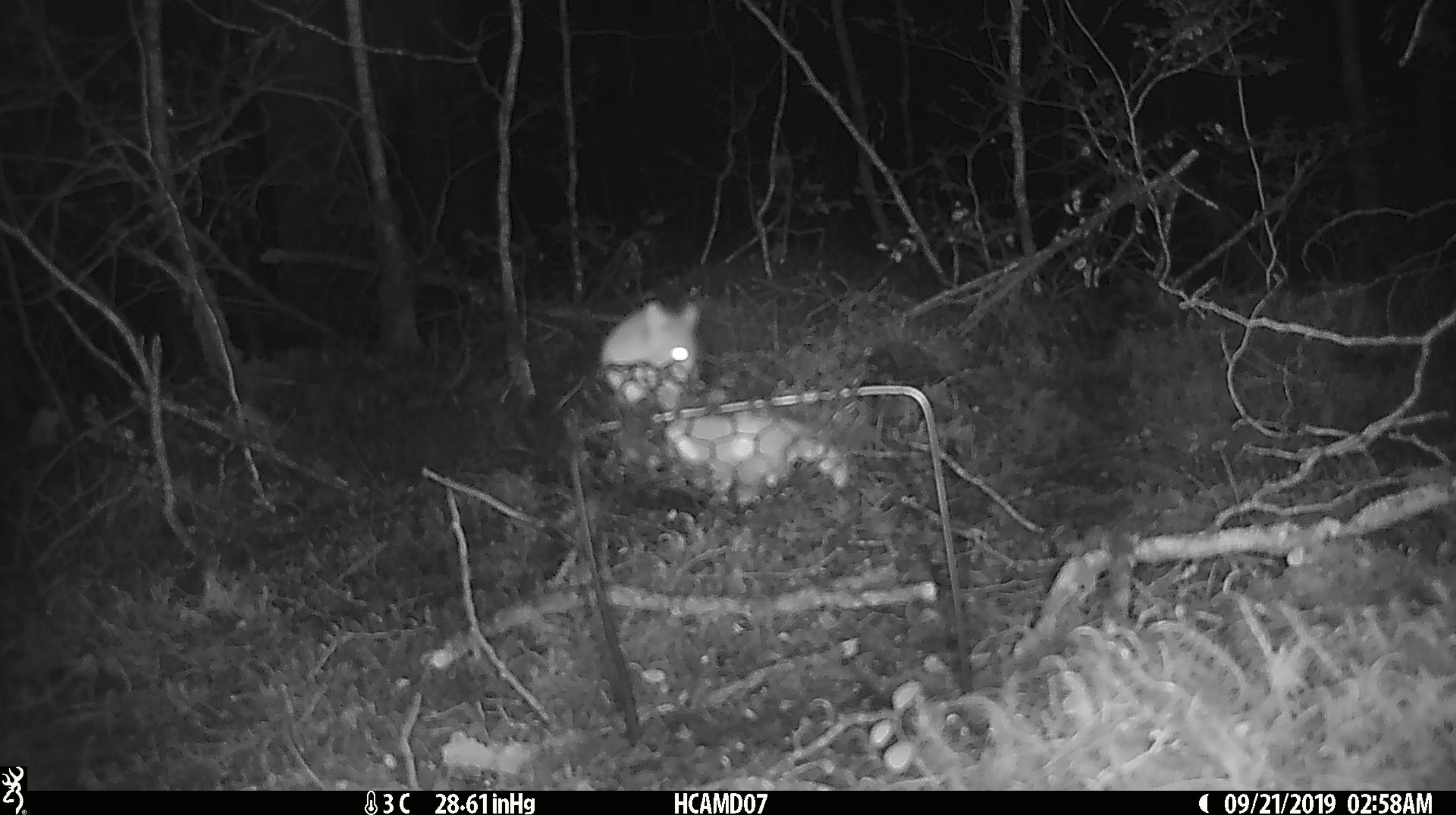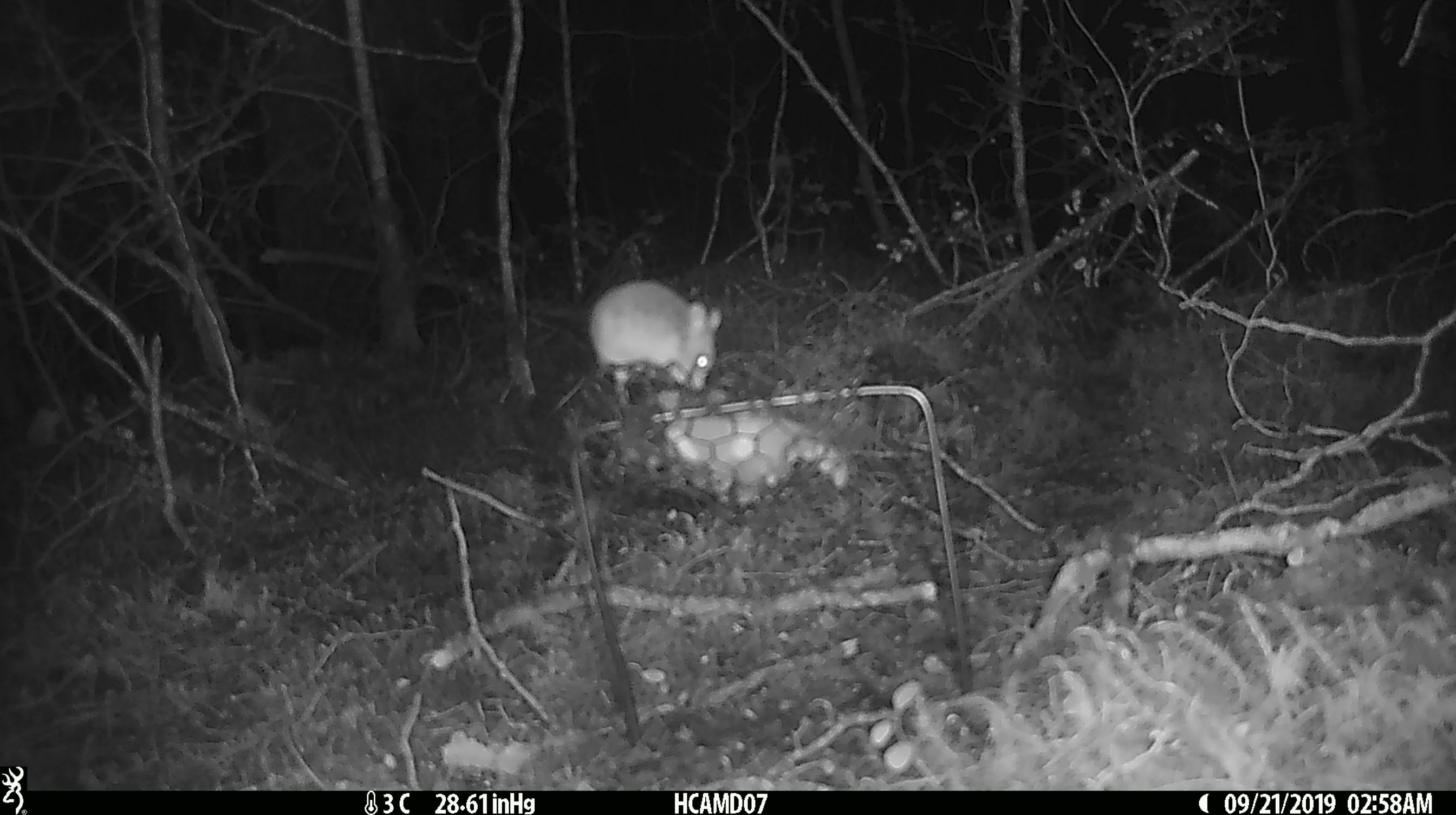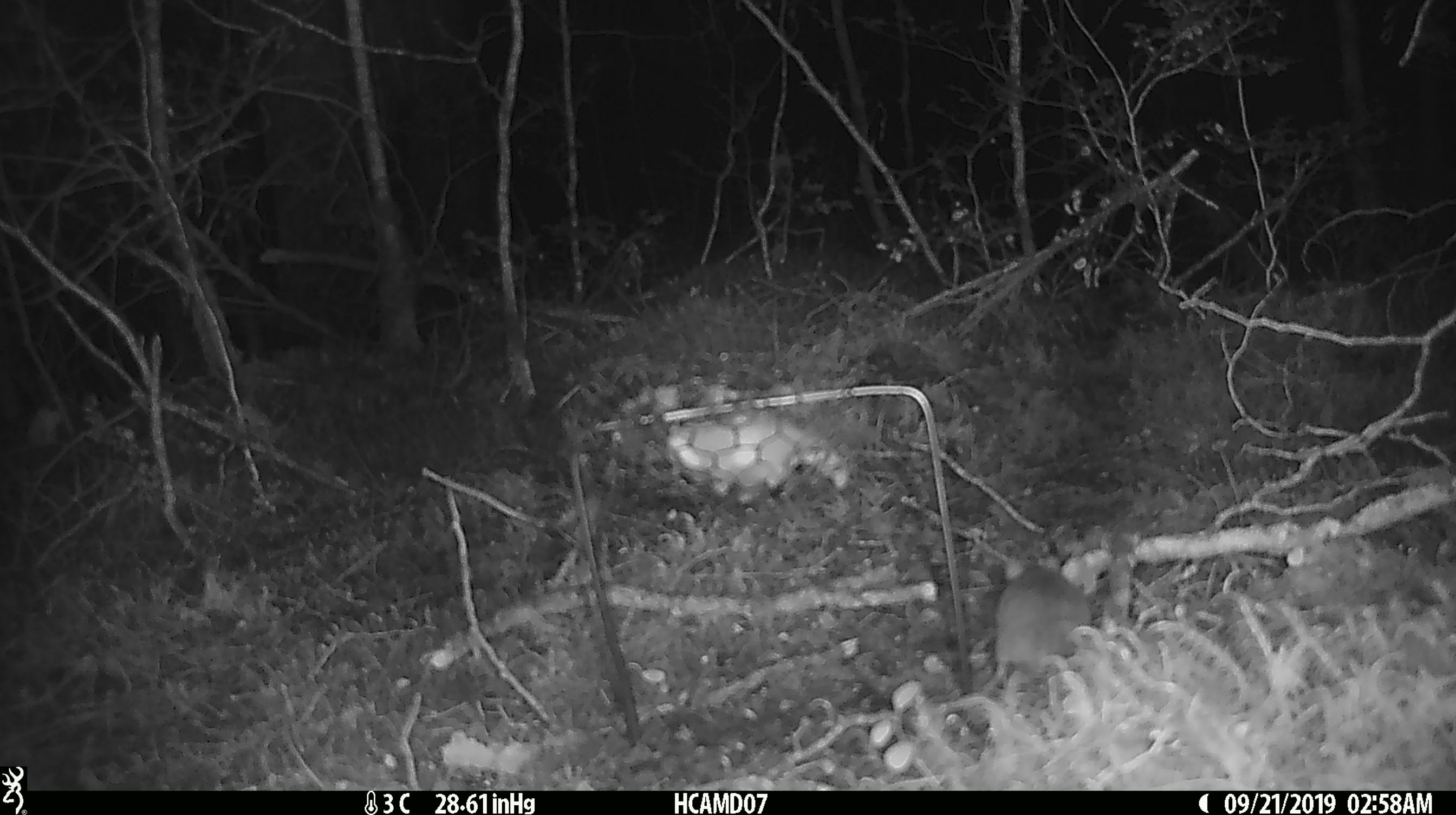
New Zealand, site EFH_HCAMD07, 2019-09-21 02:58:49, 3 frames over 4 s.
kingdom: Animalia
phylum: Chordata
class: Mammalia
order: Rodentia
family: Muridae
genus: Mus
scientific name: Mus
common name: mouse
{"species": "mouse (Mus)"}